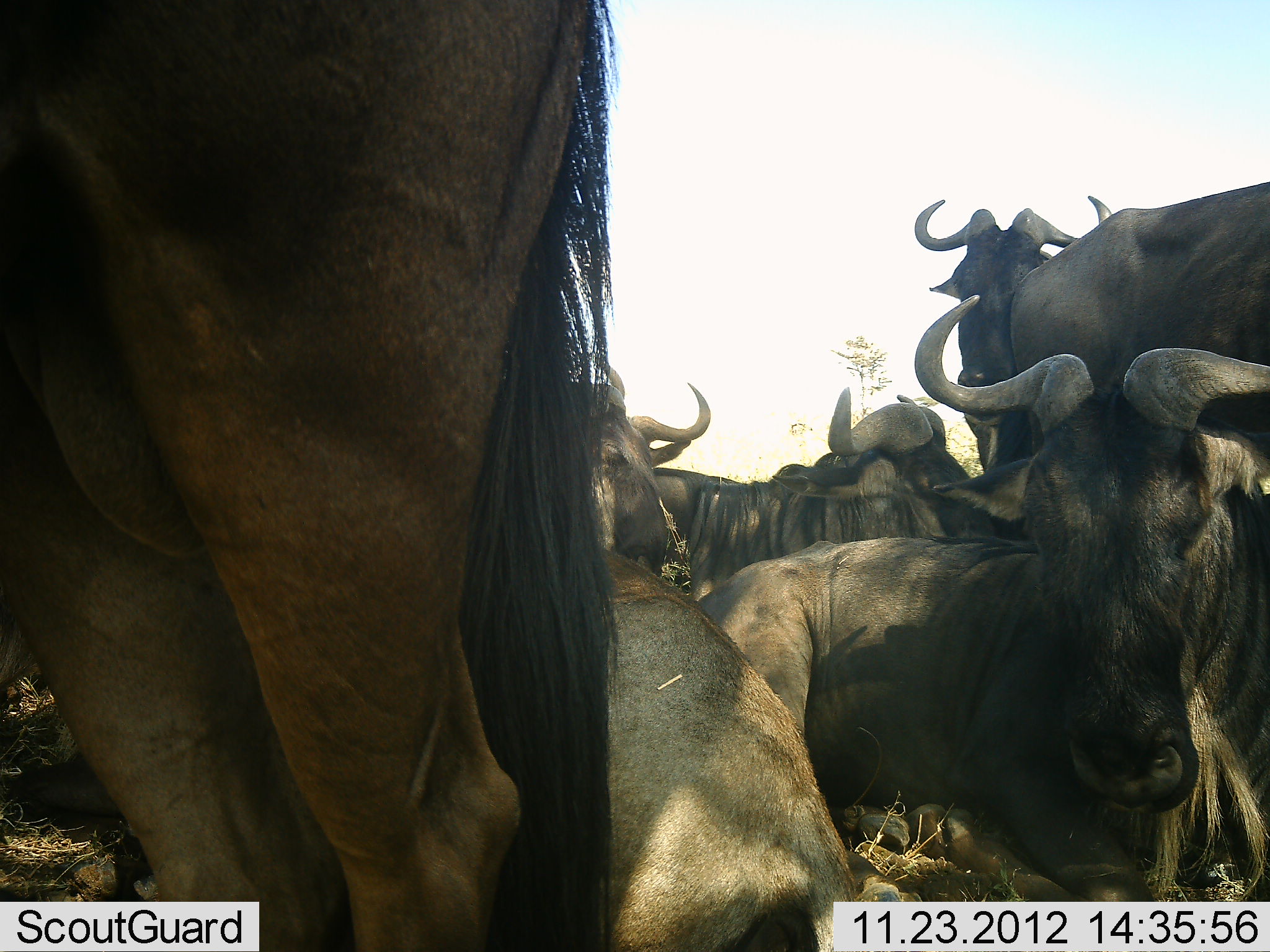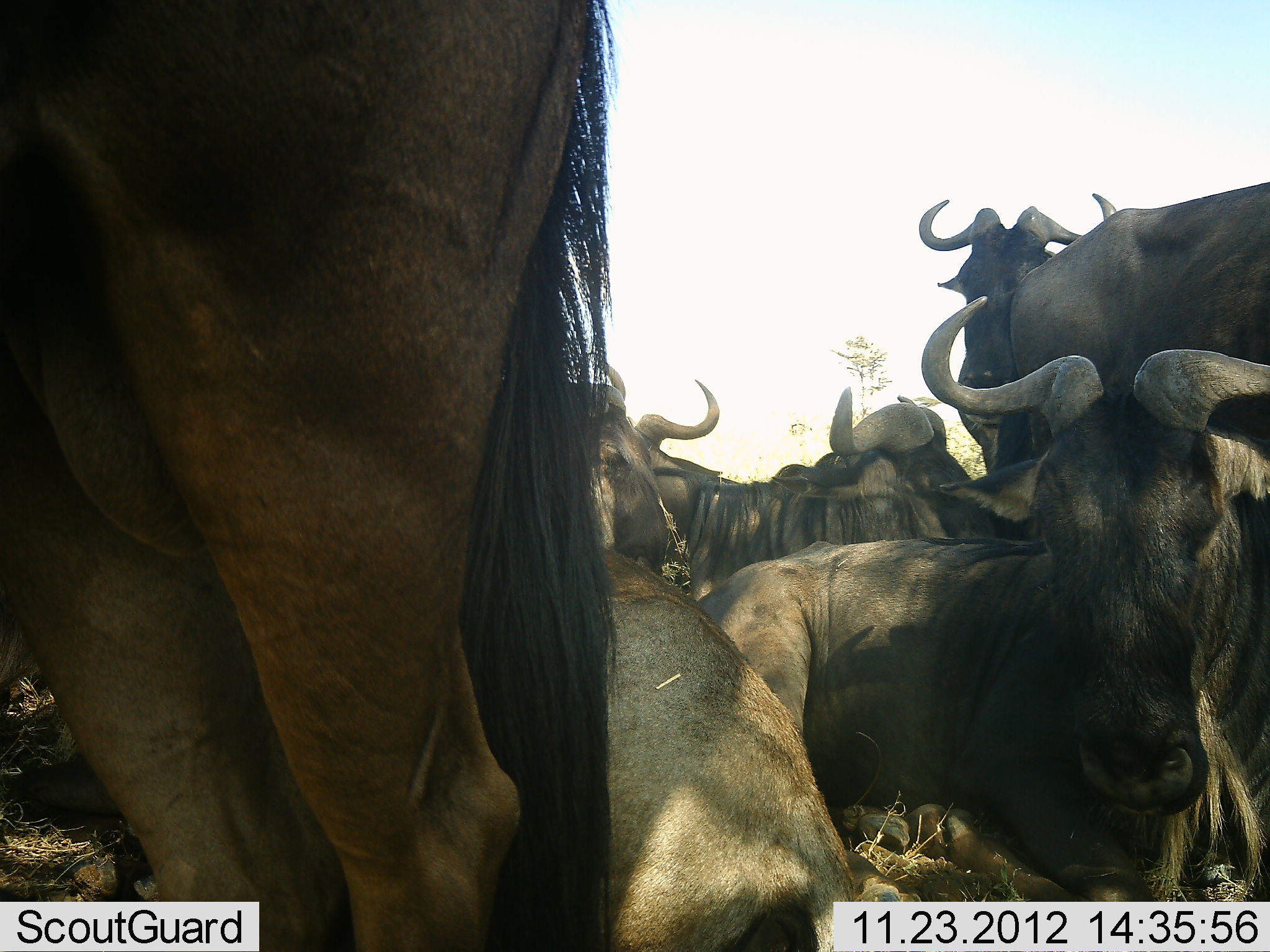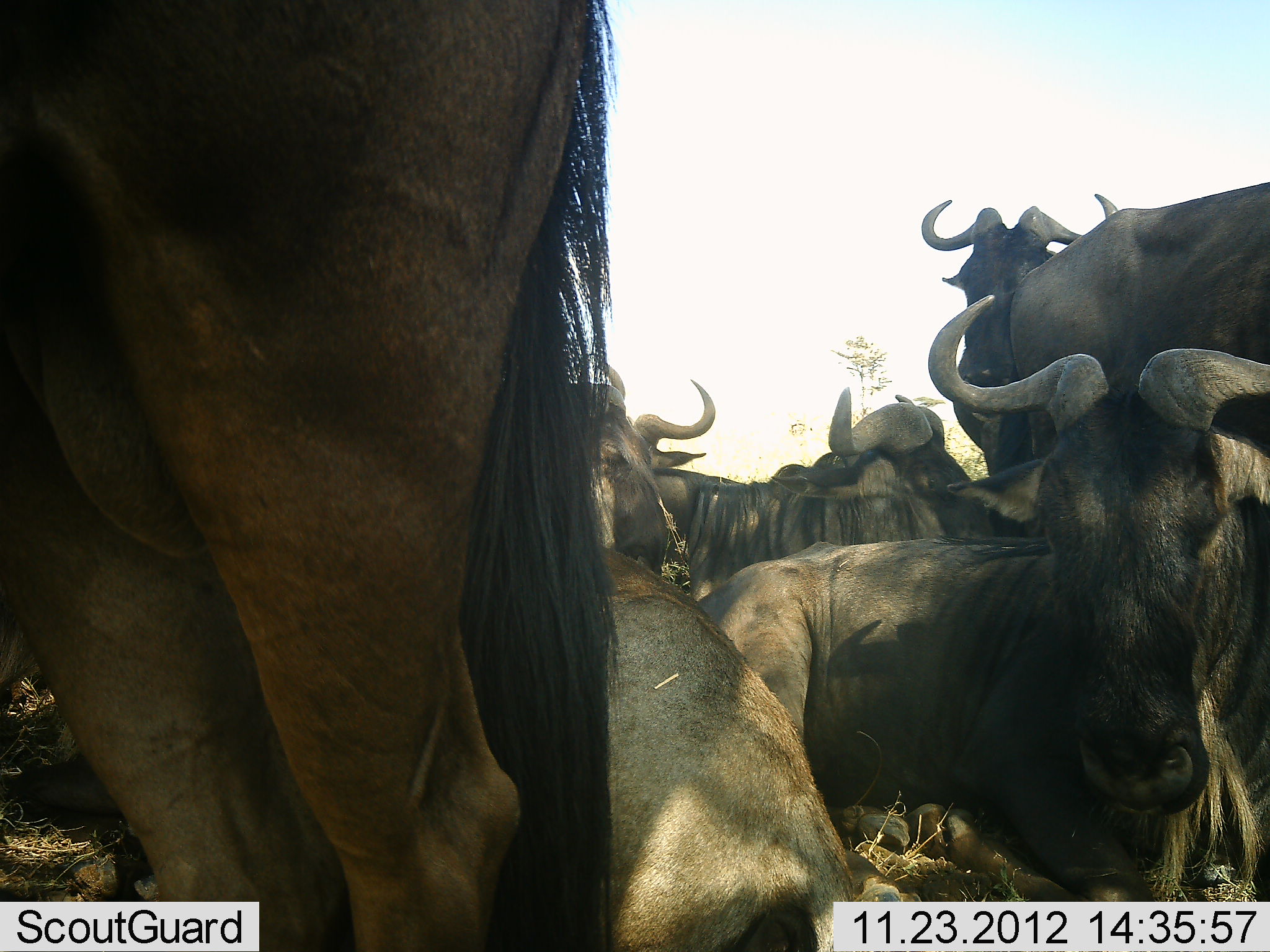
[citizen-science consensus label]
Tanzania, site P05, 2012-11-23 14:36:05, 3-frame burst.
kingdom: Animalia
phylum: Chordata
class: Mammalia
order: Artiodactyla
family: Bovidae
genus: Connochaetes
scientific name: Connochaetes taurinus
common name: blue wildebeest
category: wildebeest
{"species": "wildebeest (blue wildebeest) (Connochaetes taurinus)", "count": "7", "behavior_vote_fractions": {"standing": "90%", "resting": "100%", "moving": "10%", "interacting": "0%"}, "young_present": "0%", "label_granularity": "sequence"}